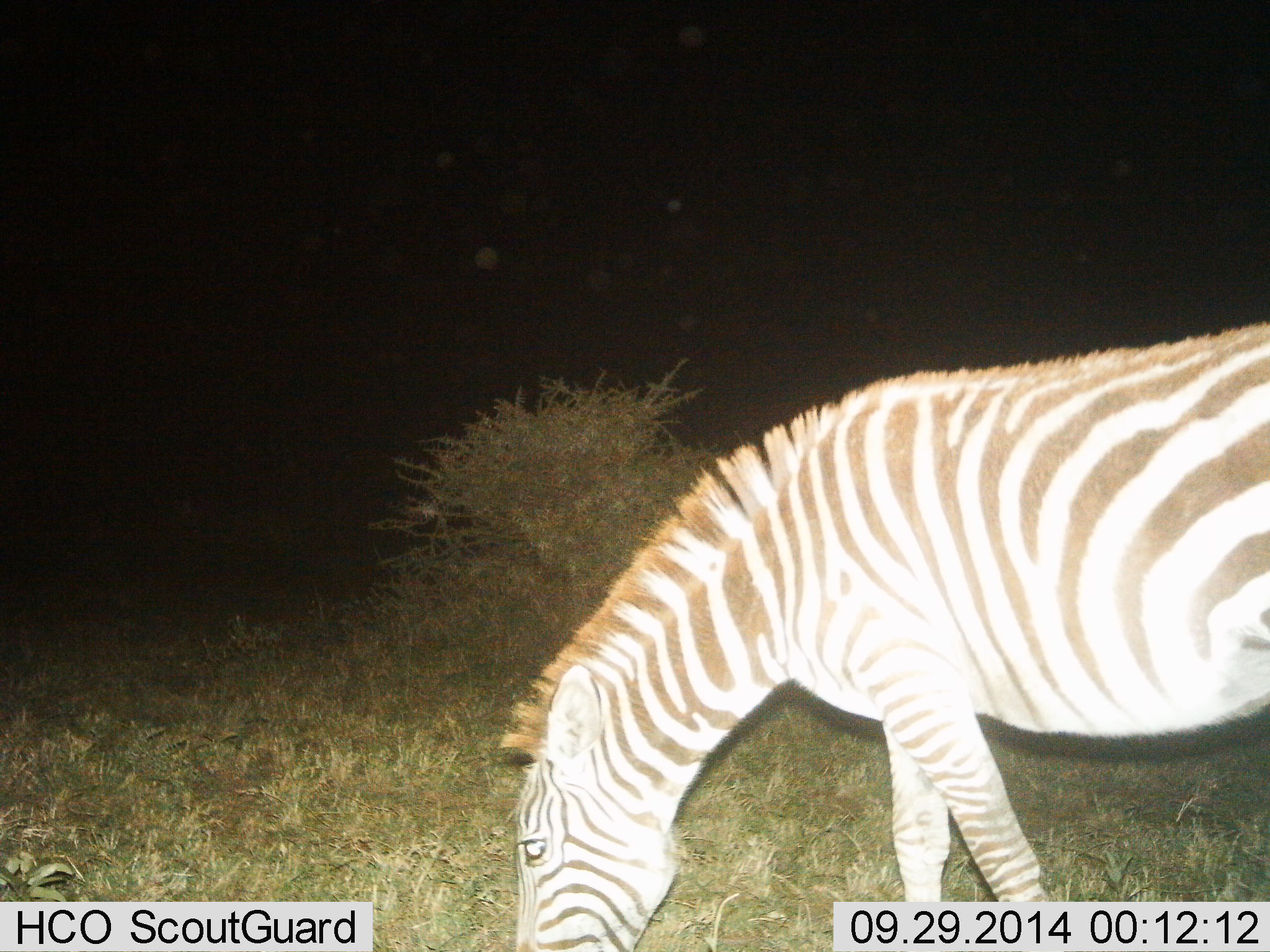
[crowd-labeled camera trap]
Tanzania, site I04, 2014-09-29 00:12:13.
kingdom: Animalia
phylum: Chordata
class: Mammalia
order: Perissodactyla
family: Equidae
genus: Equus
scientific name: Equus quagga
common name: plains zebra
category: zebra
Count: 1.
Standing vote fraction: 0%.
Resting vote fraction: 0%.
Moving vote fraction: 0%.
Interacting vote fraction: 0%.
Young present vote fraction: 0%.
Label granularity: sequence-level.